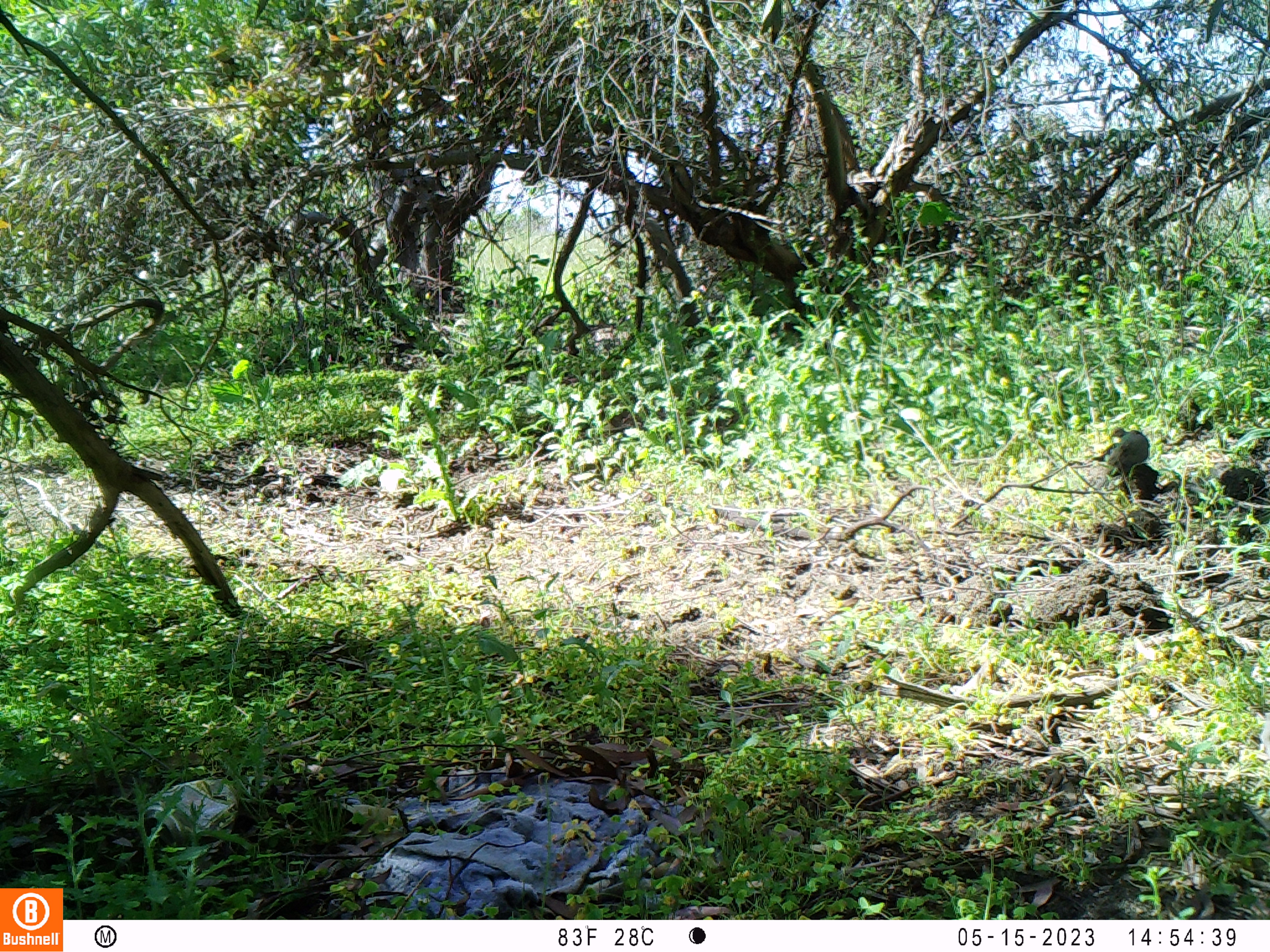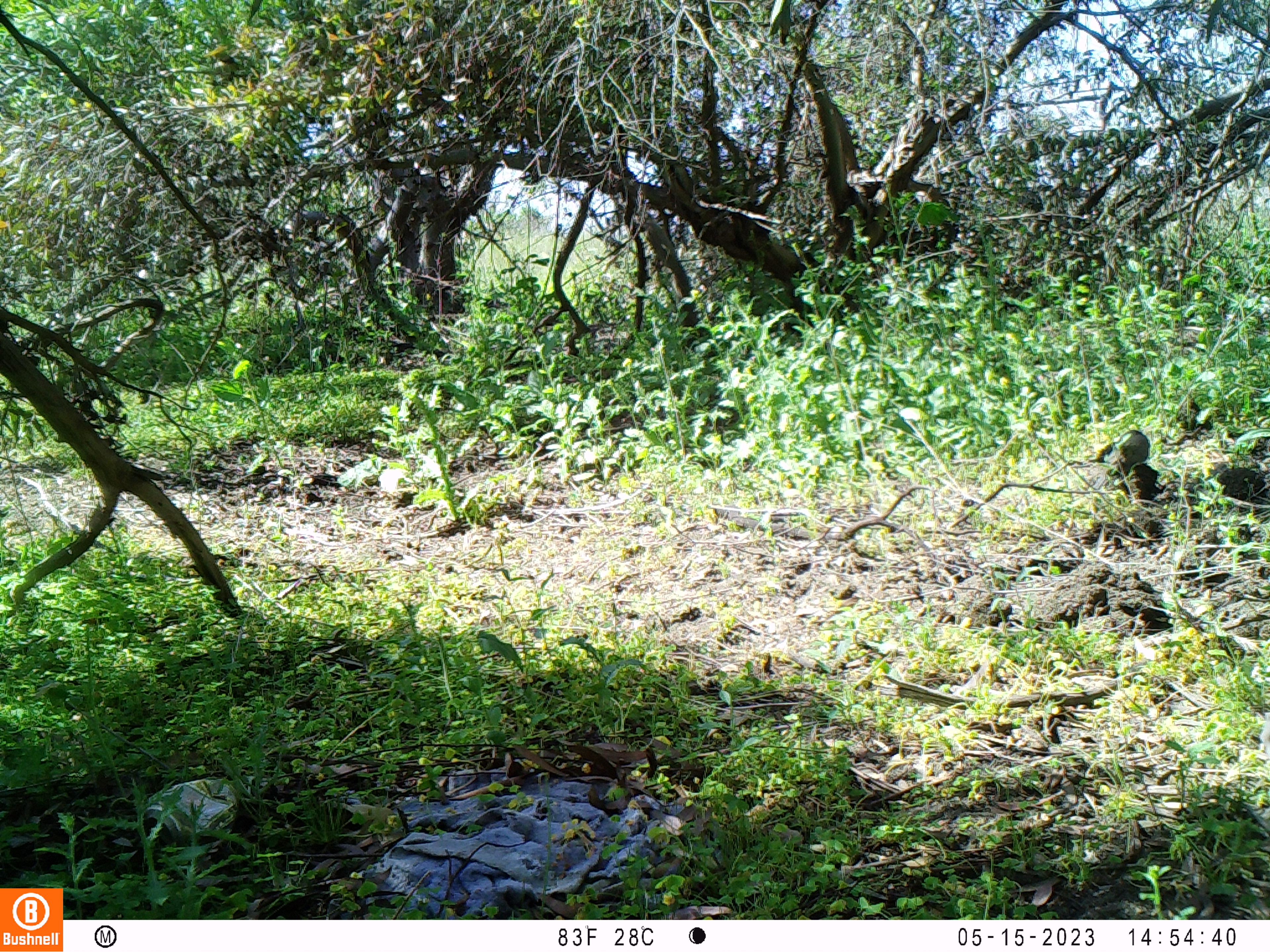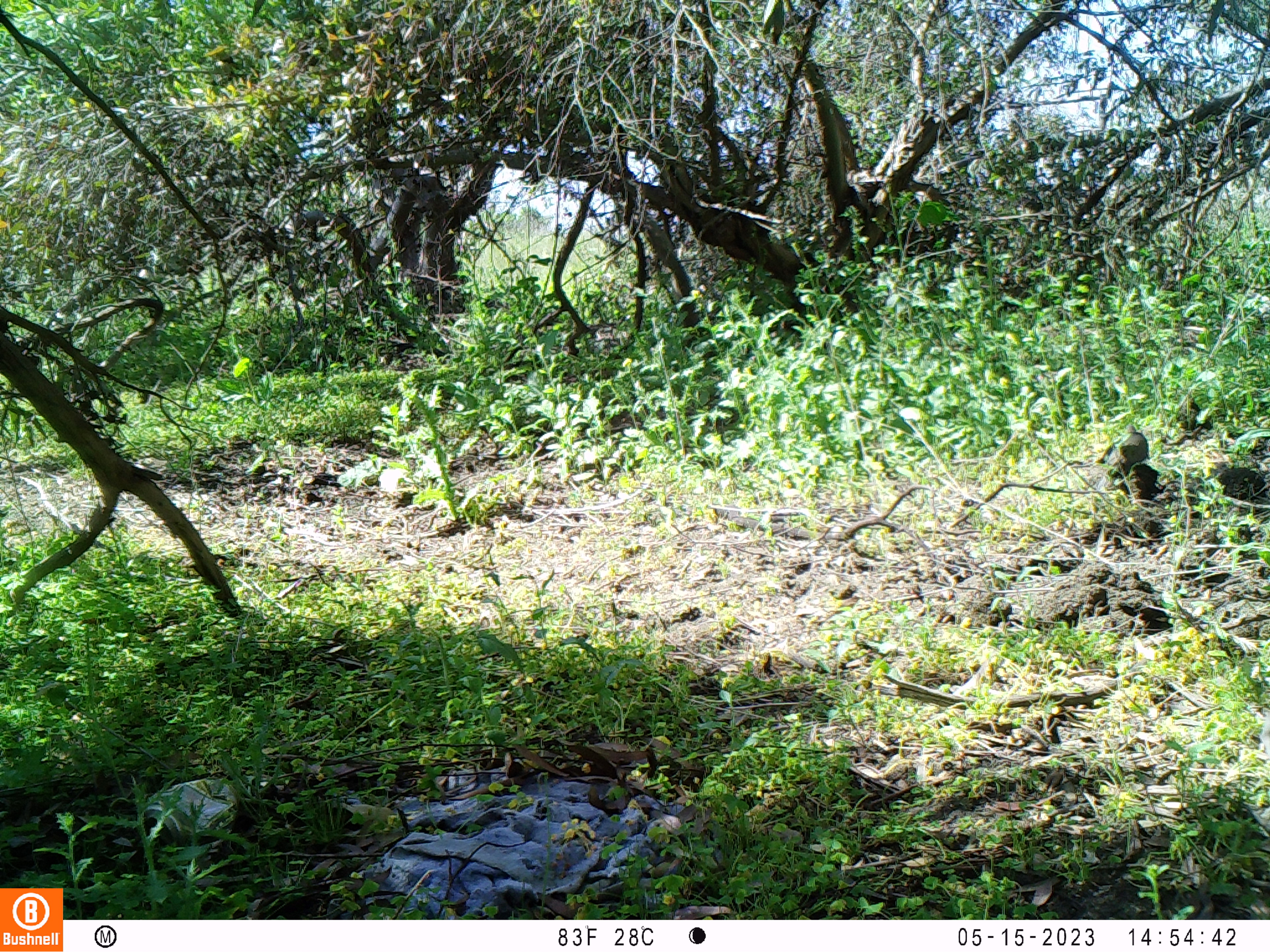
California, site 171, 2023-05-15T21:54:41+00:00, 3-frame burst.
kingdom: Animalia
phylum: Chordata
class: Aves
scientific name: Aves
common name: bird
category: unknown bird